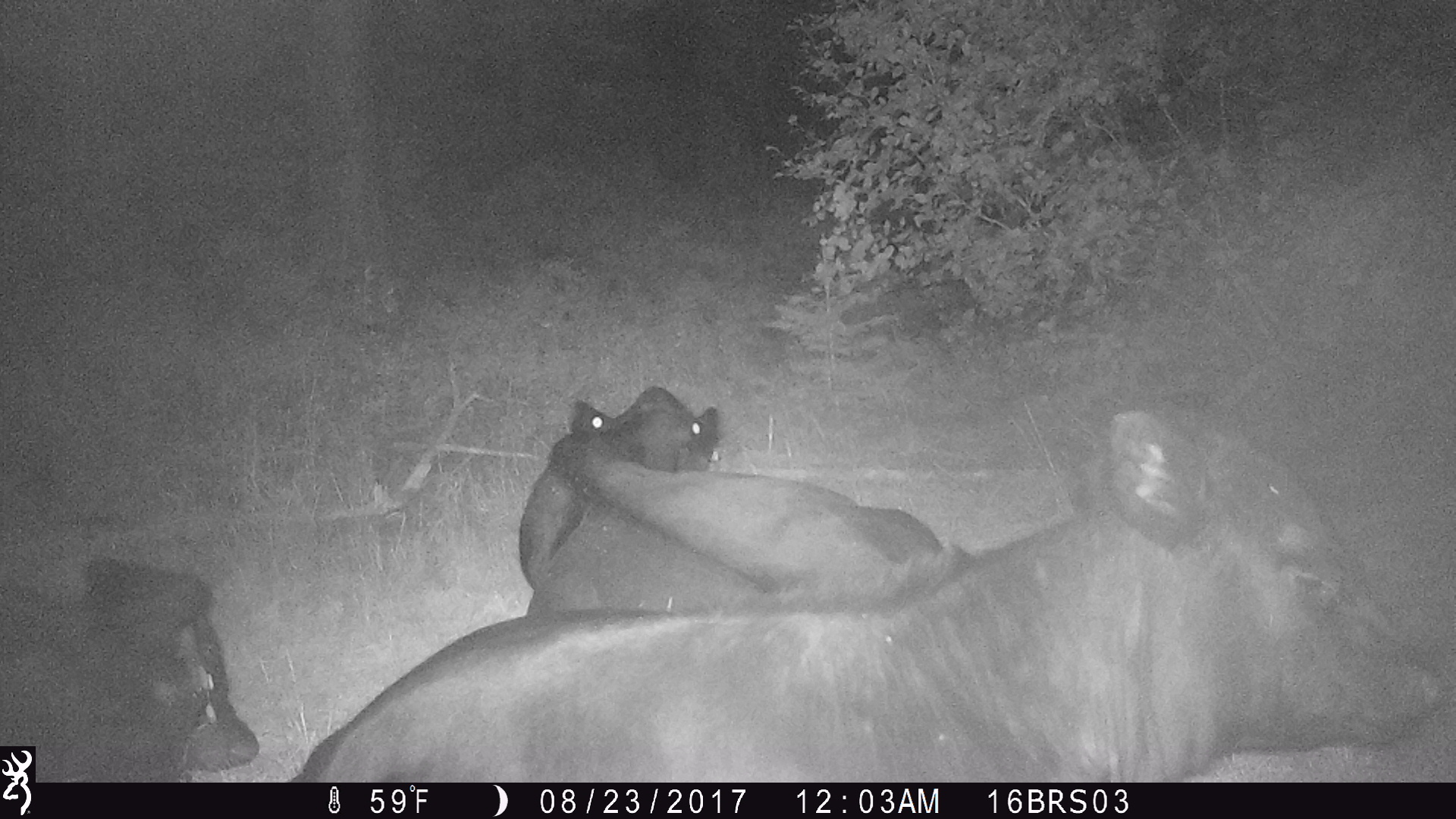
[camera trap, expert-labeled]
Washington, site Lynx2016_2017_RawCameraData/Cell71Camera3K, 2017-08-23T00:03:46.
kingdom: Animalia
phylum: Chordata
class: Mammalia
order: Artiodactyla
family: Bovidae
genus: Bos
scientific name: Bos taurus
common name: domestic cattle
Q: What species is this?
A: Domestic cattle (Bos taurus).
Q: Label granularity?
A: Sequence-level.